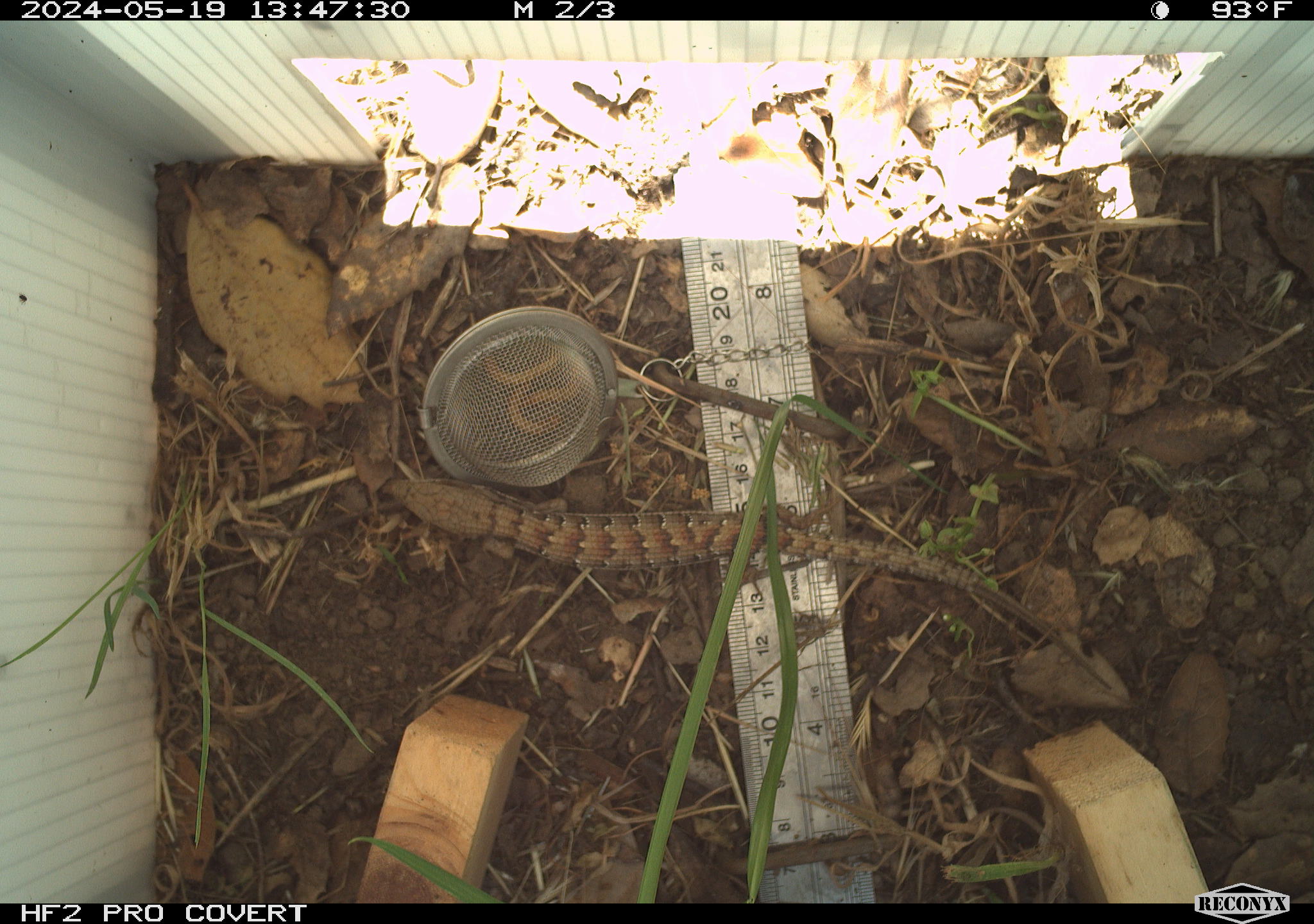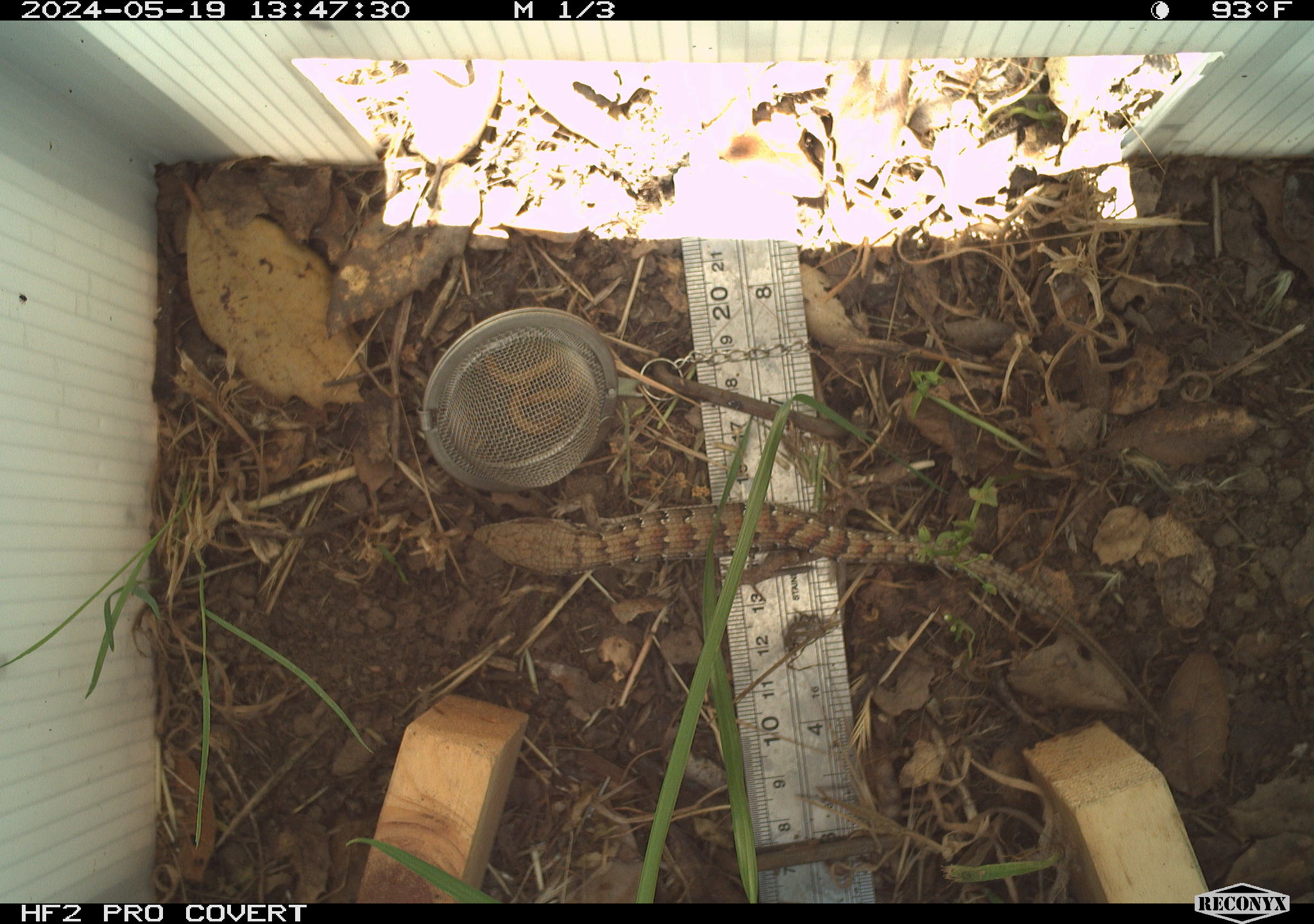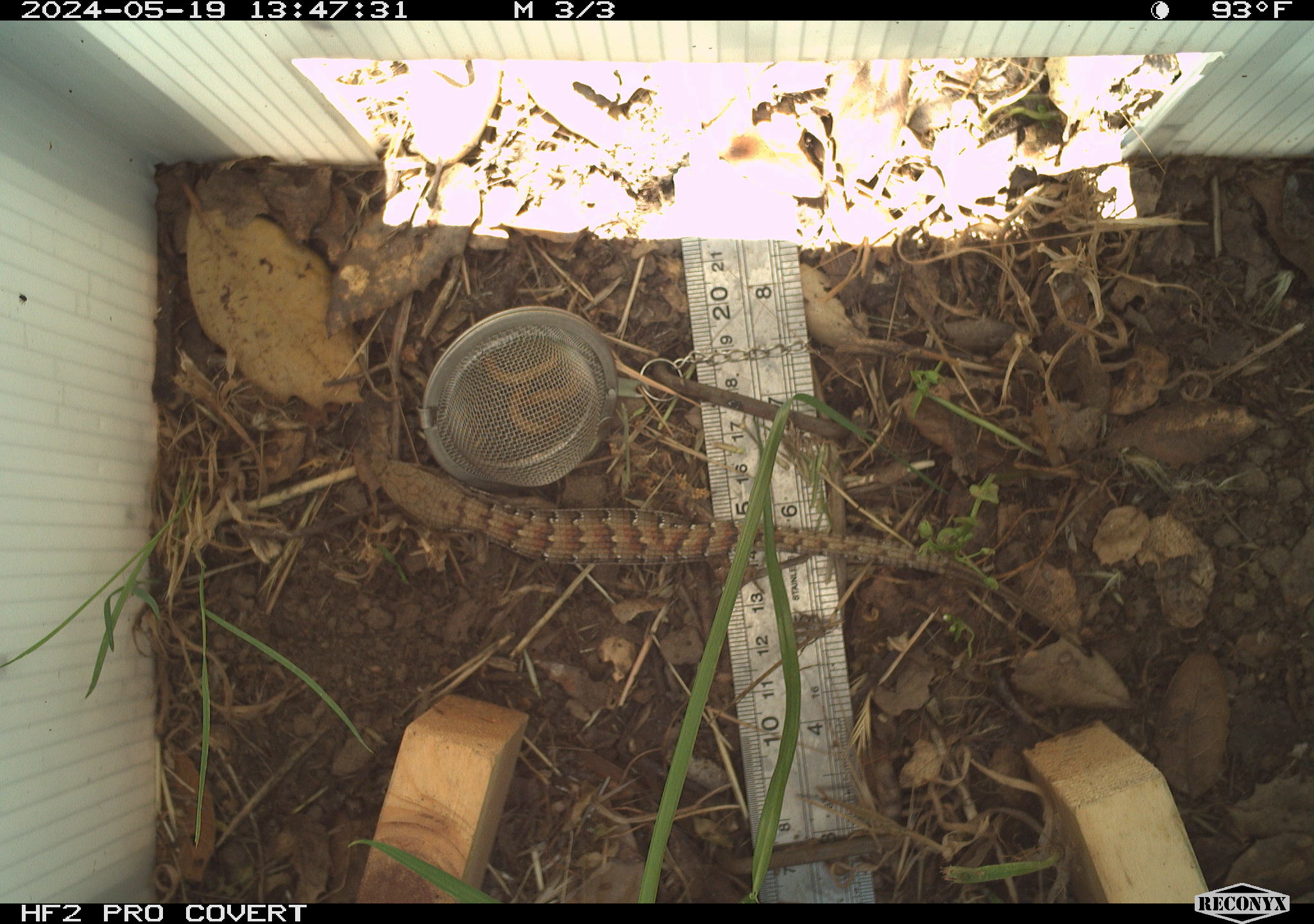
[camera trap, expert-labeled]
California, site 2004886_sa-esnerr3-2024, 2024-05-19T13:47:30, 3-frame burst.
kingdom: Animalia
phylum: Chordata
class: Reptilia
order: Squamata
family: Anguidae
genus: Elgaria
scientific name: Elgaria multicarinata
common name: southern alligator lizard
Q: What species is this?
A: Southern alligator lizard (Elgaria multicarinata).